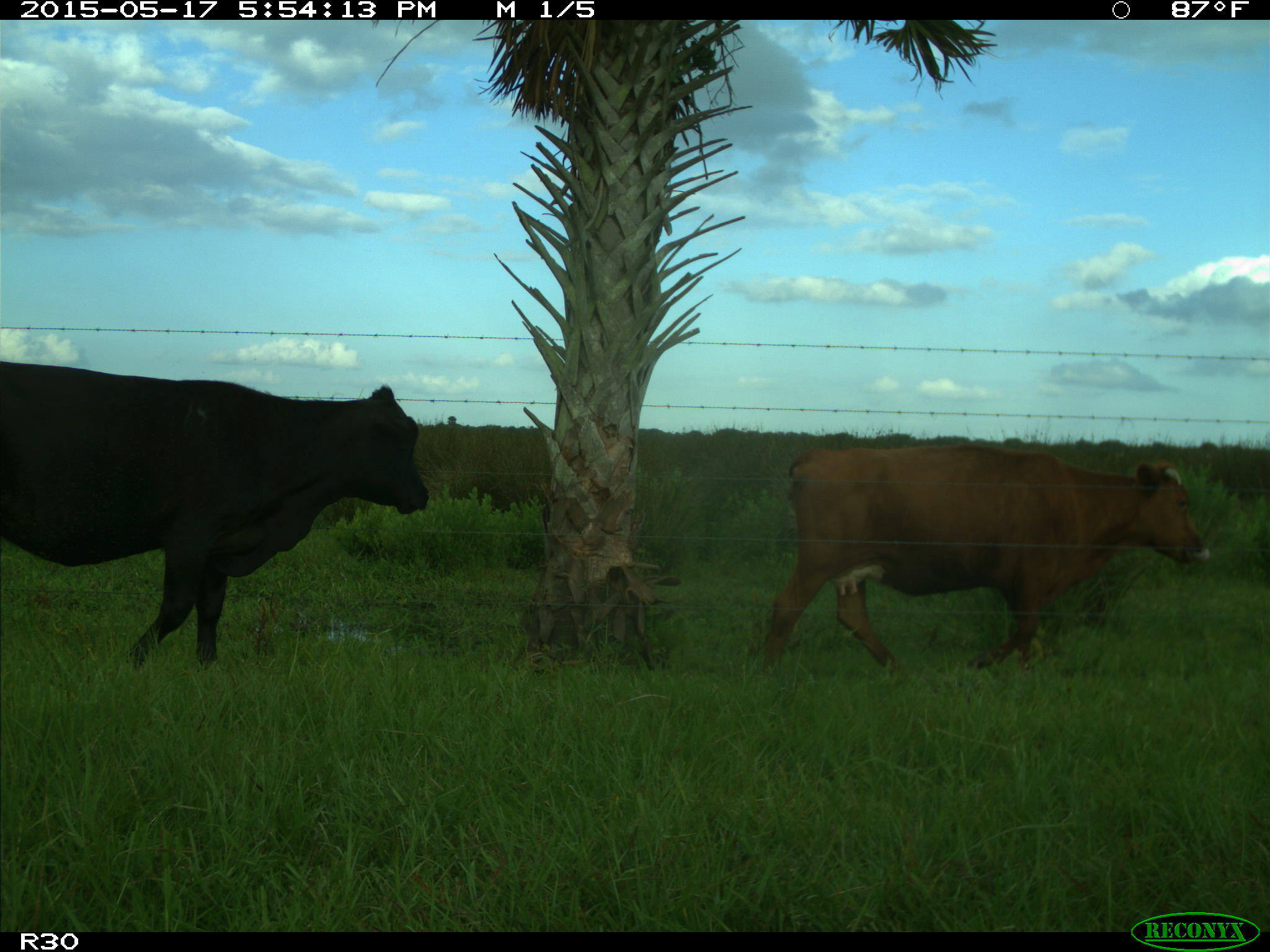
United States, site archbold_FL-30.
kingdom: Animalia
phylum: Chordata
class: Mammalia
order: Artiodactyla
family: Bovidae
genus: Bos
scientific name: Bos taurus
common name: domestic cow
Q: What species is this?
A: Bos taurus (domestic cow).